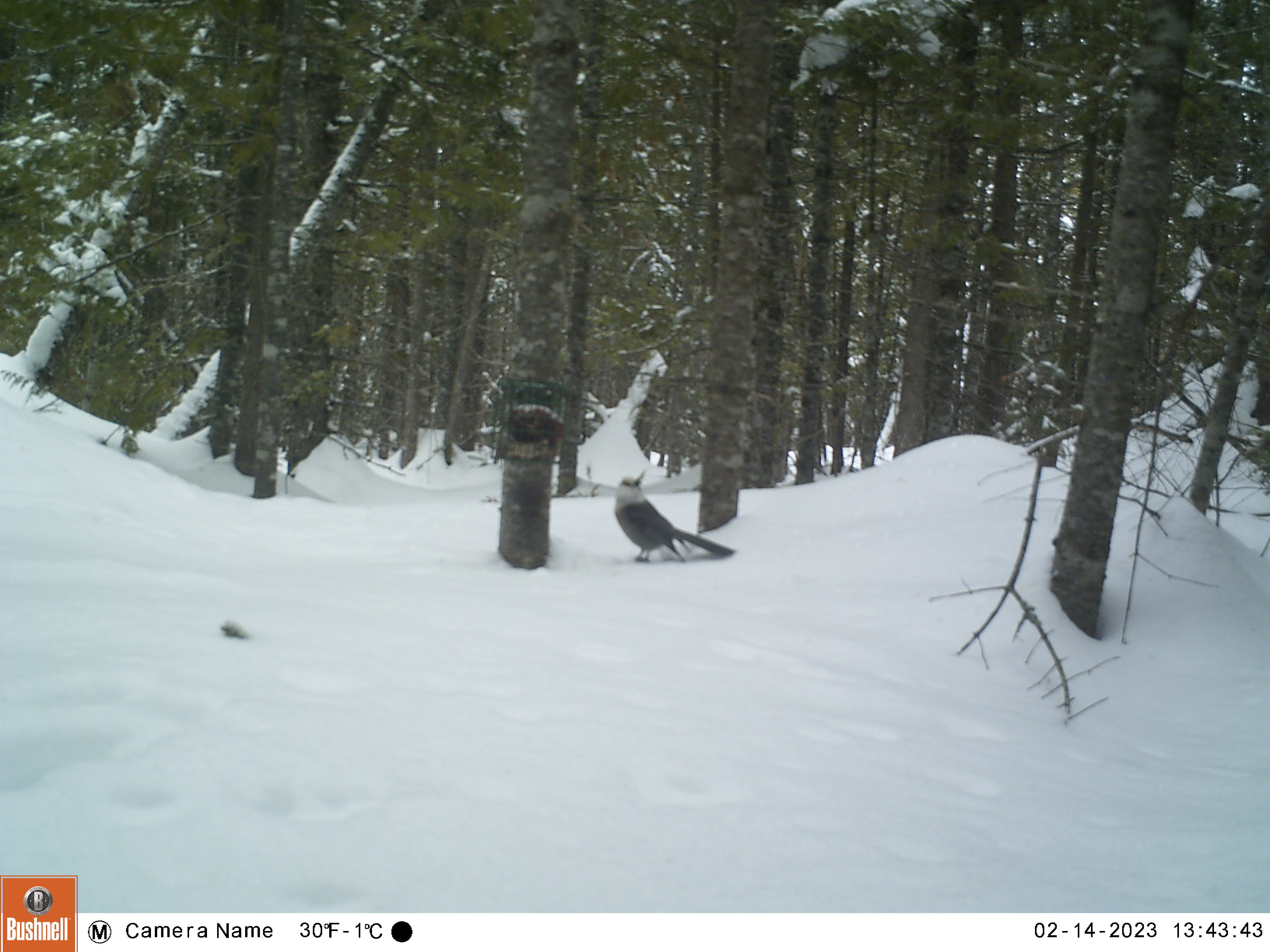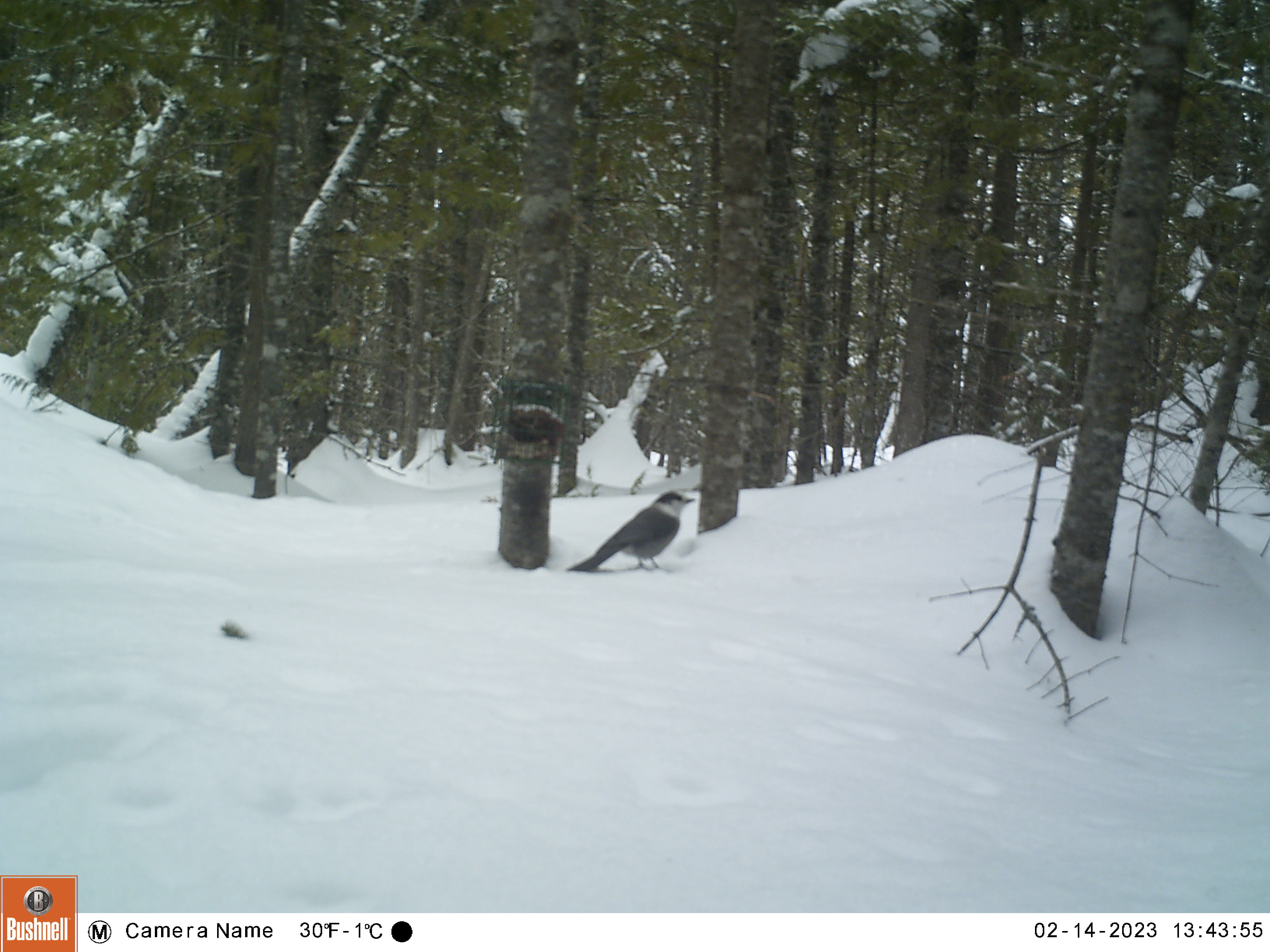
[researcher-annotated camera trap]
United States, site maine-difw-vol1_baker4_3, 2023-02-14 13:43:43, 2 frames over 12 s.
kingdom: Animalia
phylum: Chordata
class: Aves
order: Passeriformes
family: Corvidae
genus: Perisoreus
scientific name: Perisoreus canadensis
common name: canada jay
Canada jay (Perisoreus canadensis).